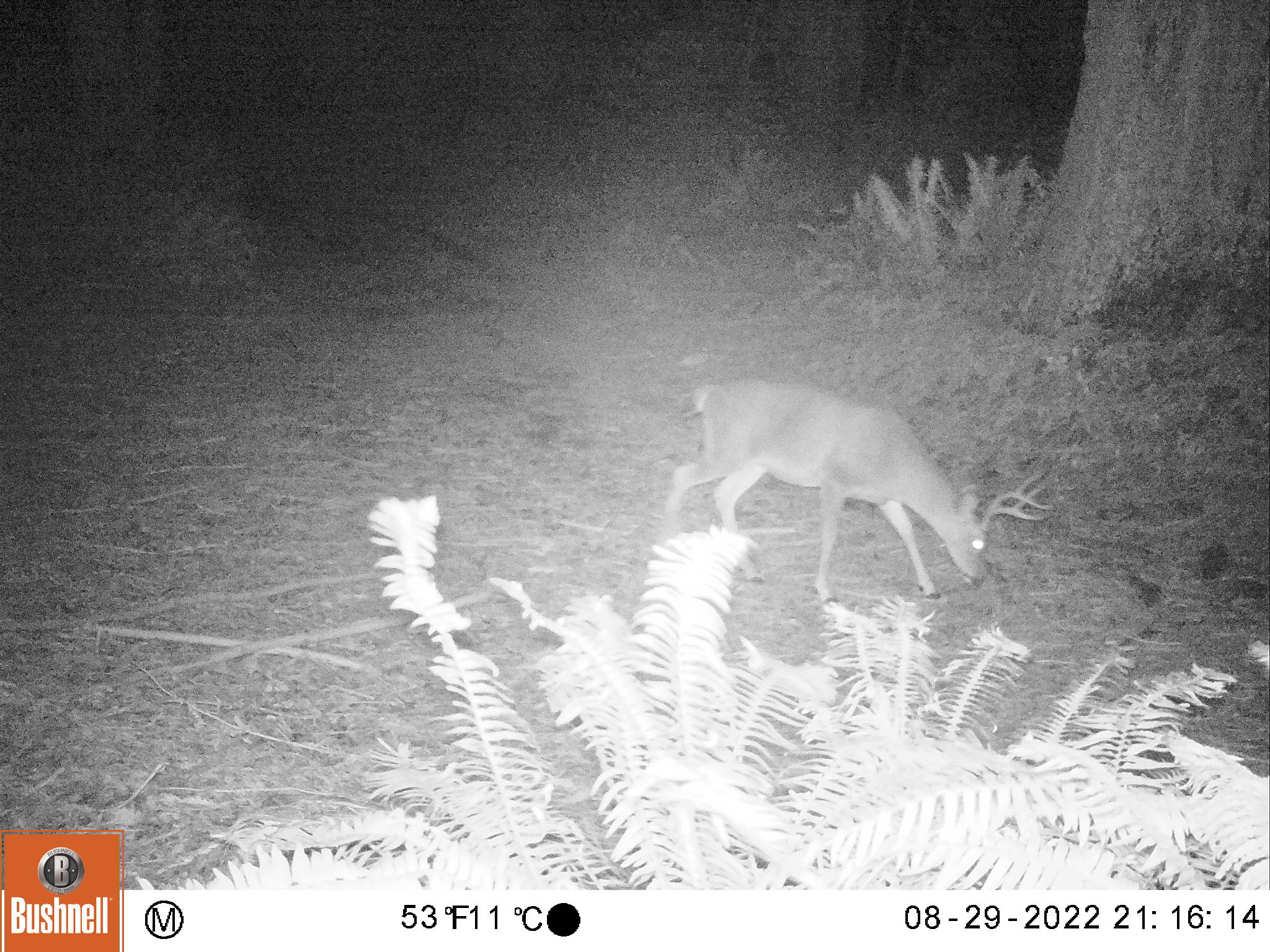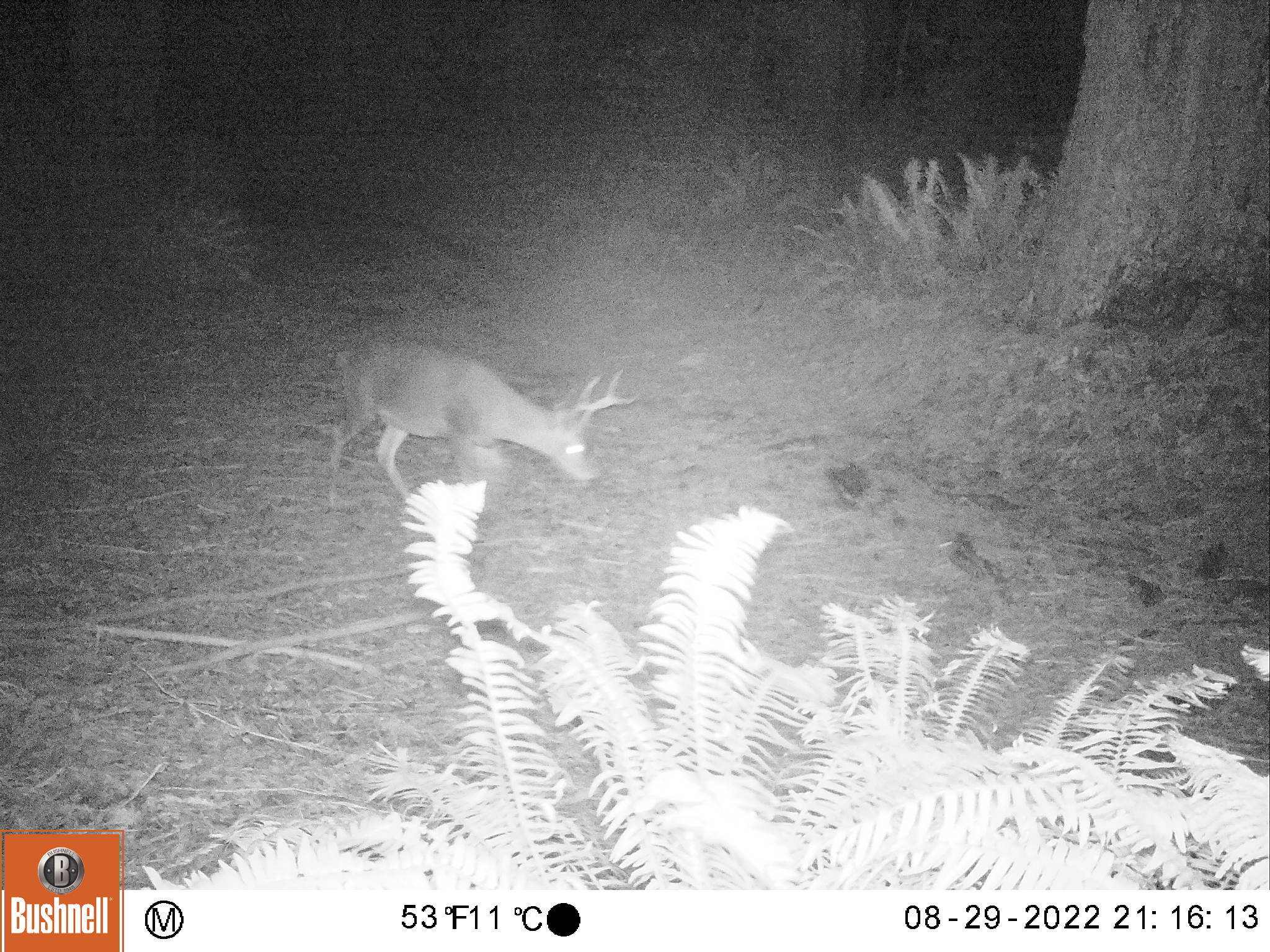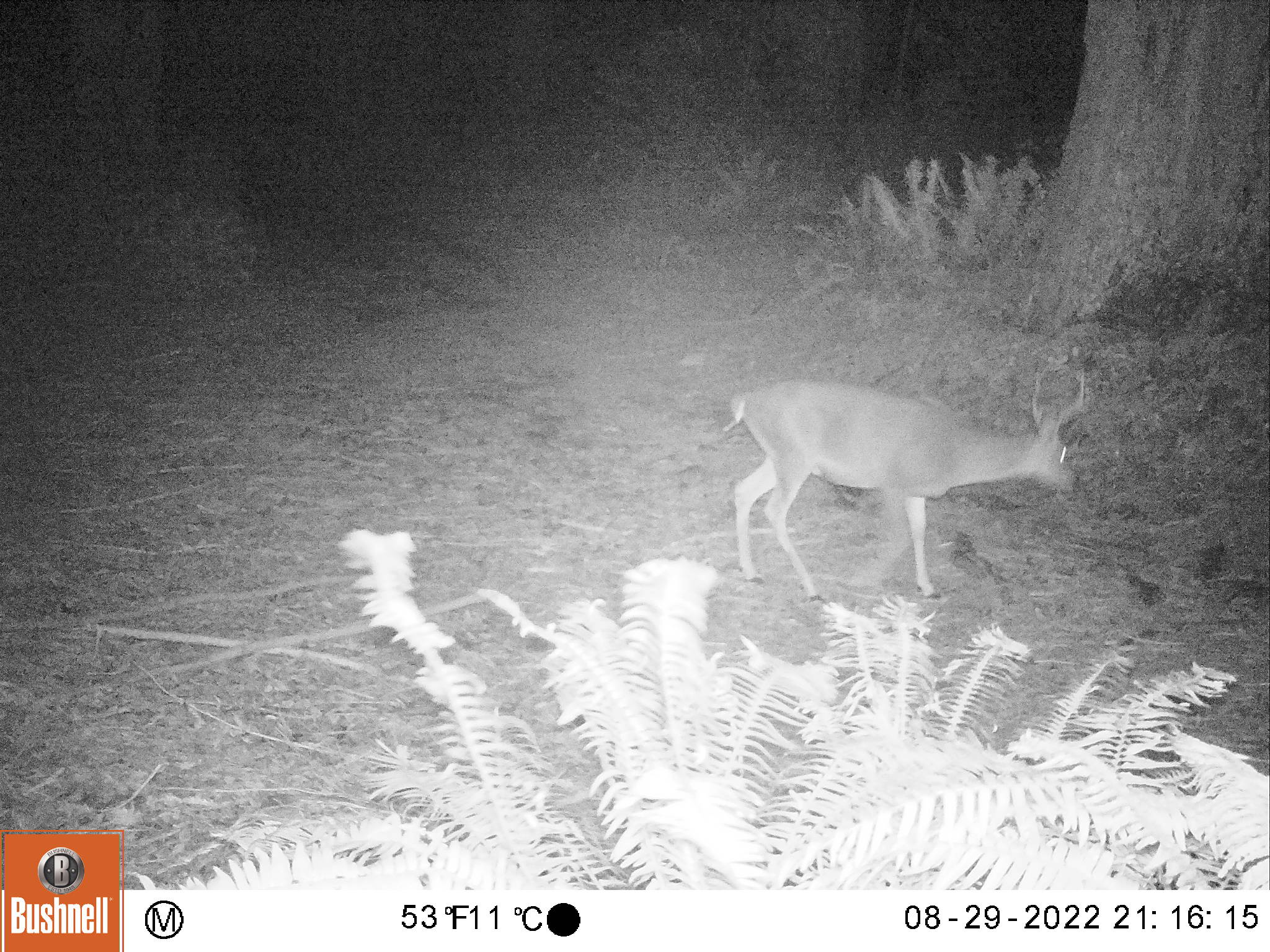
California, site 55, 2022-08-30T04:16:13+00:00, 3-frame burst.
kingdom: Animalia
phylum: Chordata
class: Mammalia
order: Artiodactyla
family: Cervidae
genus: Odocoileus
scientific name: Odocoileus hemionus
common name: mule deer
Mule deer (Odocoileus hemionus).